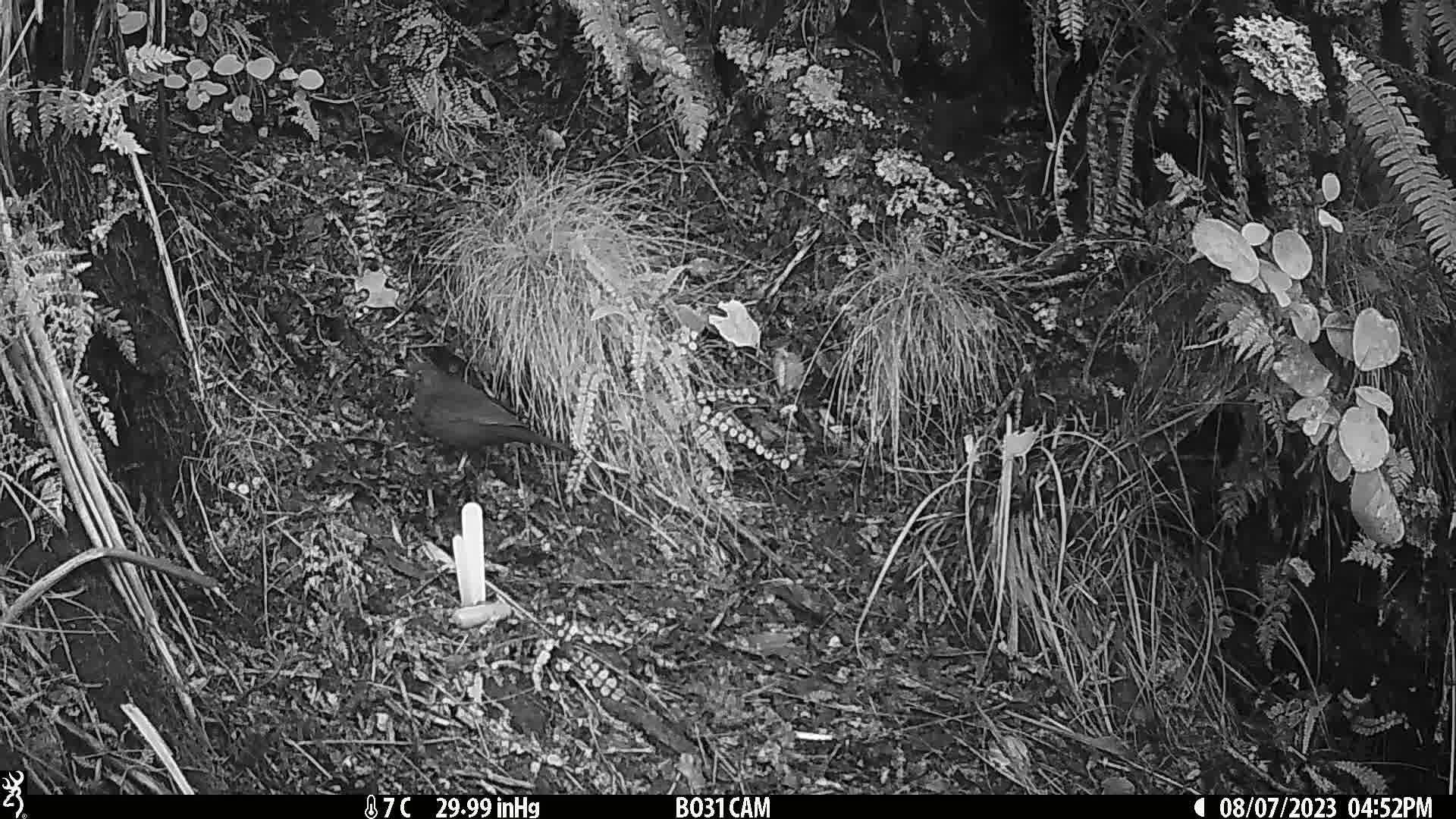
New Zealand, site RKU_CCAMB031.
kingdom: Animalia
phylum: Chordata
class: Aves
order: Passeriformes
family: Turdidae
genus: Turdus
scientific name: Turdus merula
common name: eurasian blackbird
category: blackbird